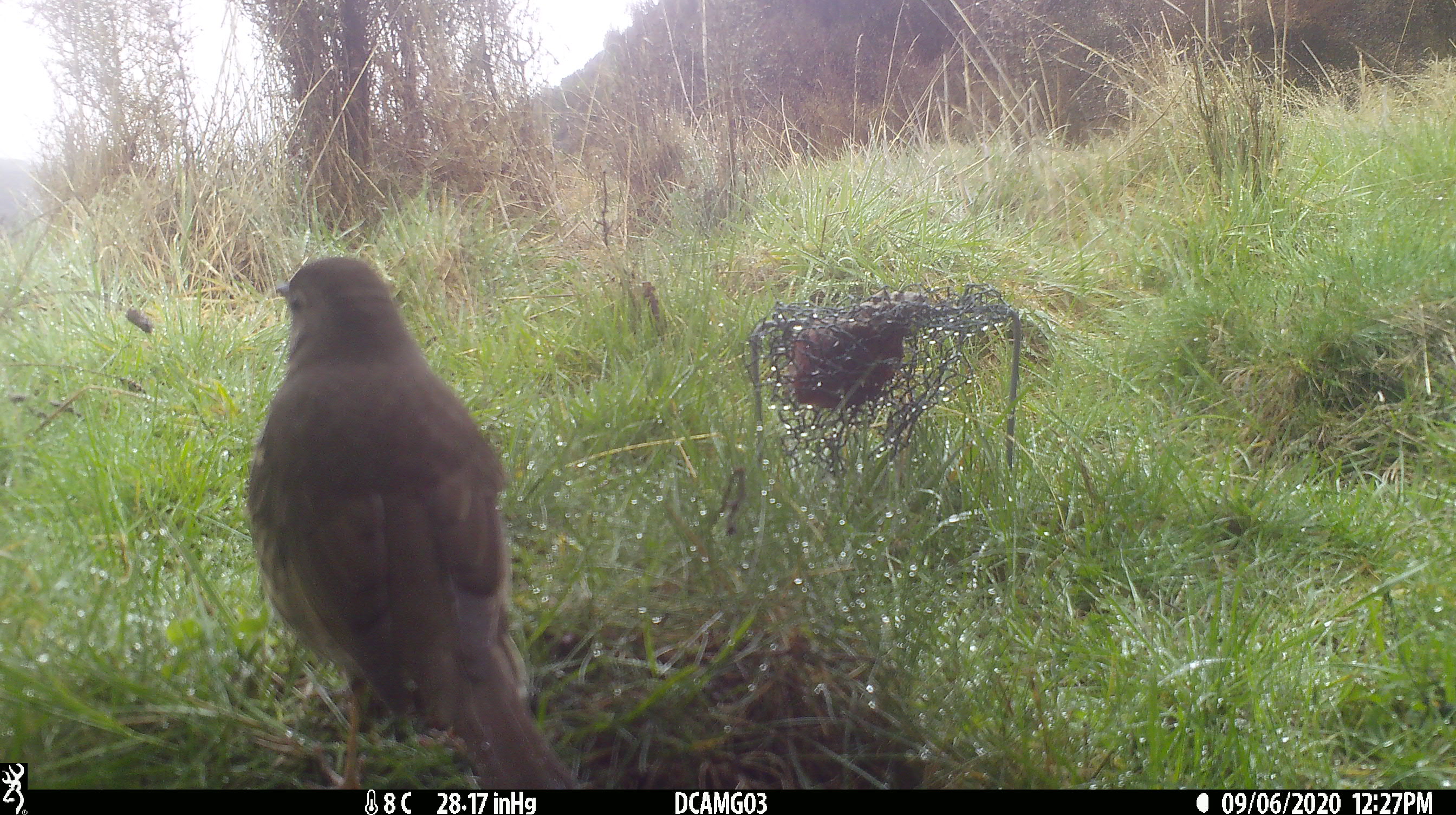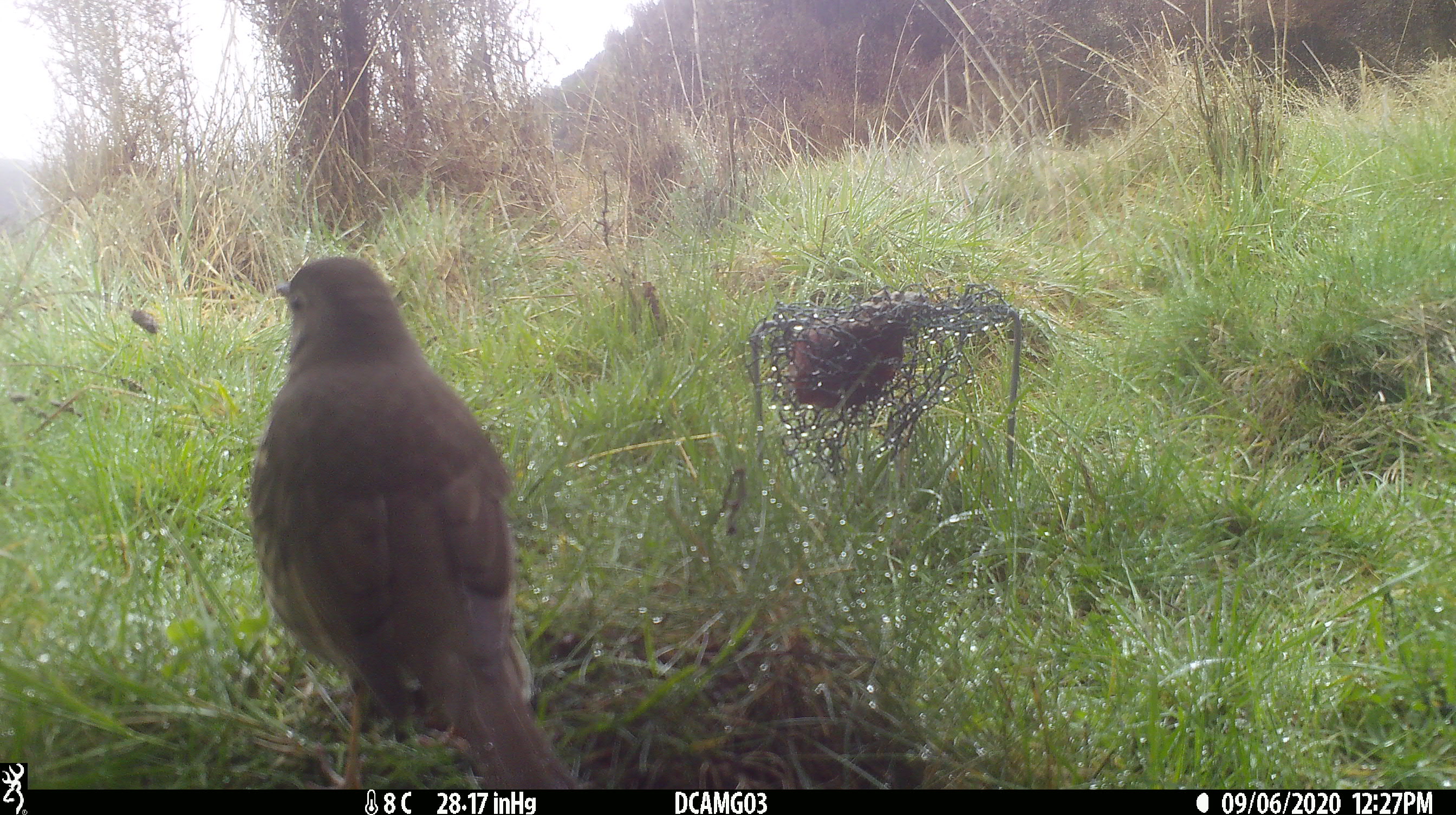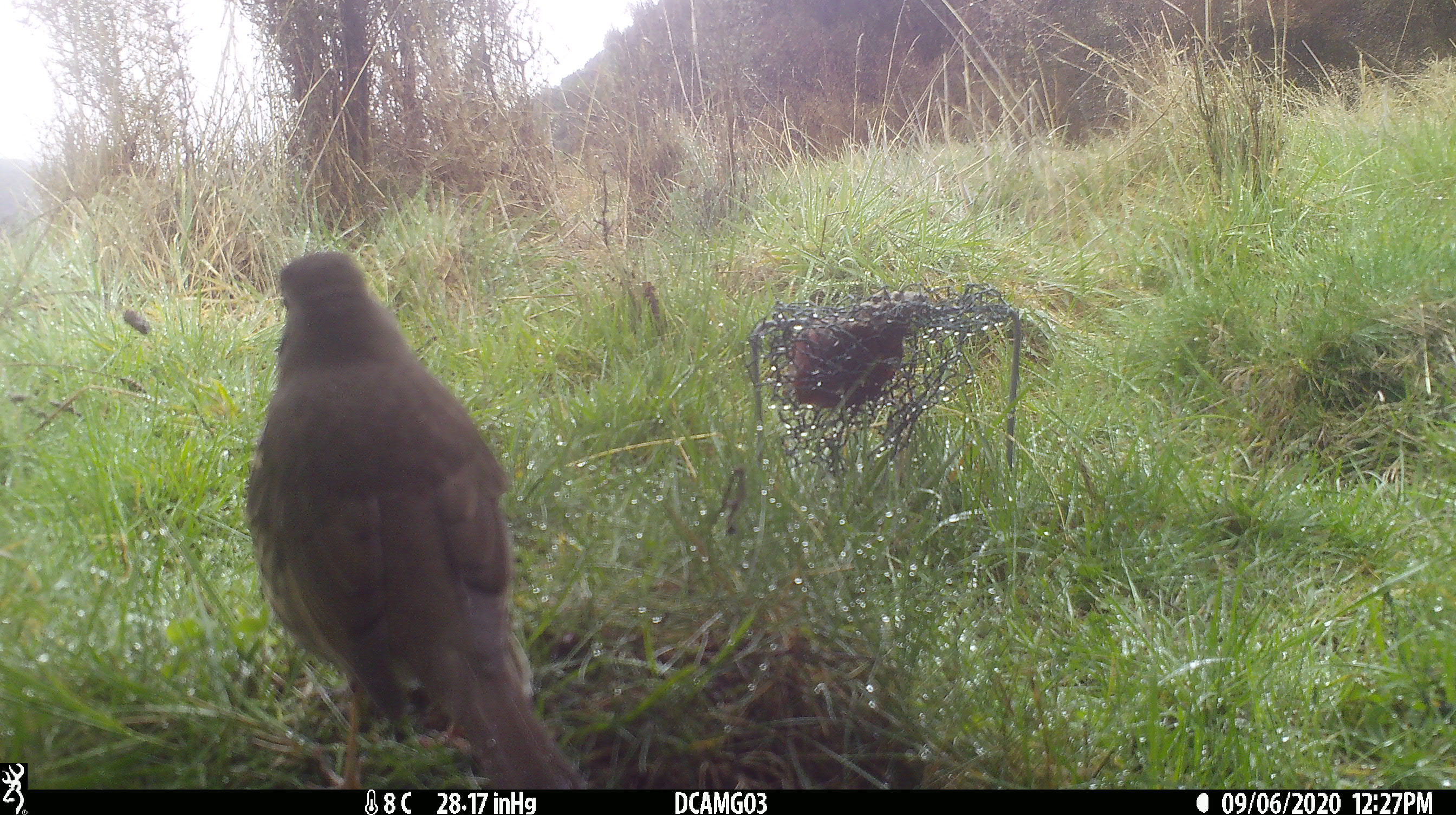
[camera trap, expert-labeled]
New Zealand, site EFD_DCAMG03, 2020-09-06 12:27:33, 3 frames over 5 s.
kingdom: Animalia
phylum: Chordata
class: Aves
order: Passeriformes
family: Turdidae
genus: Turdus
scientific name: Turdus philomelos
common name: song thrush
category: thrush